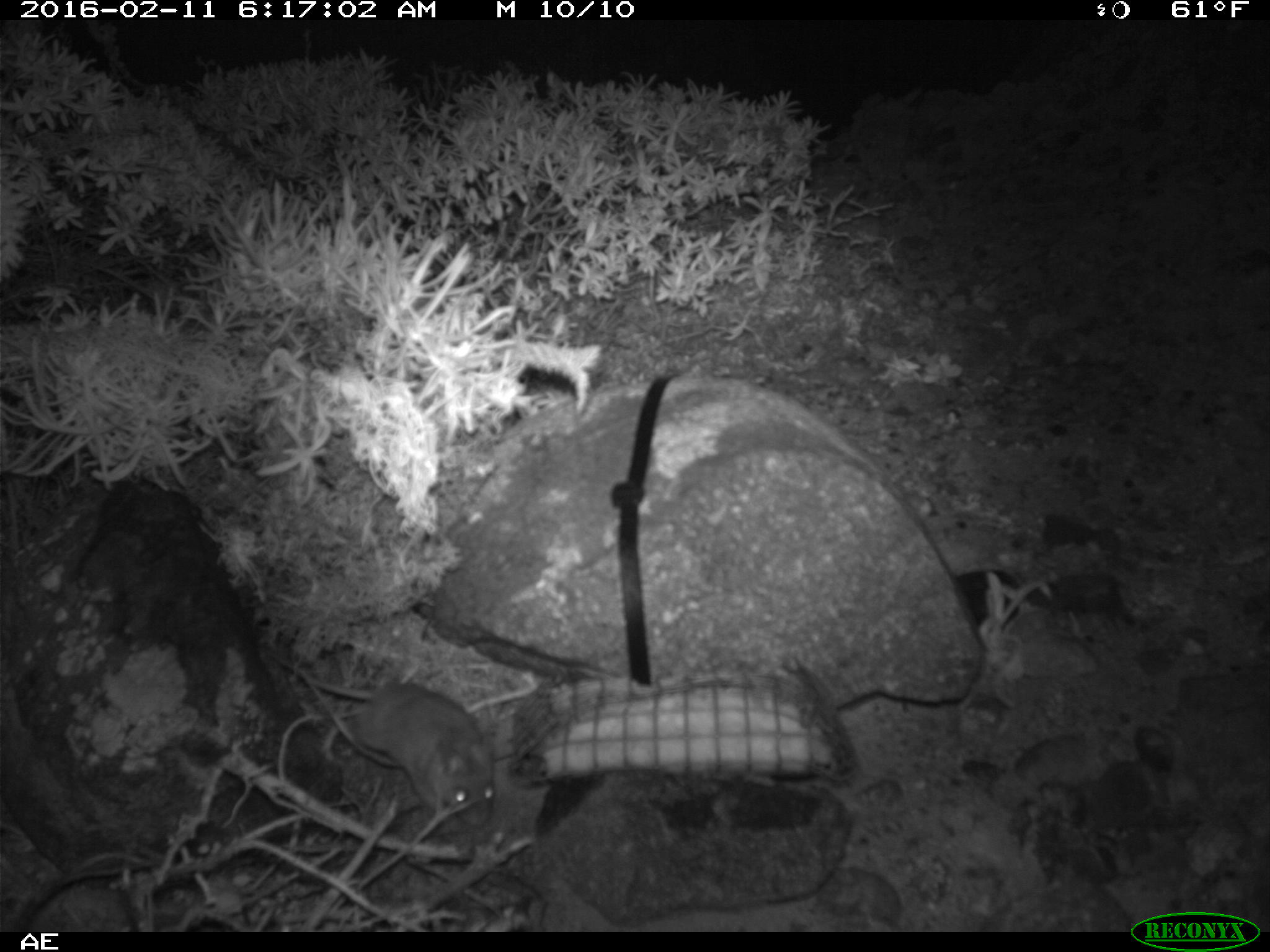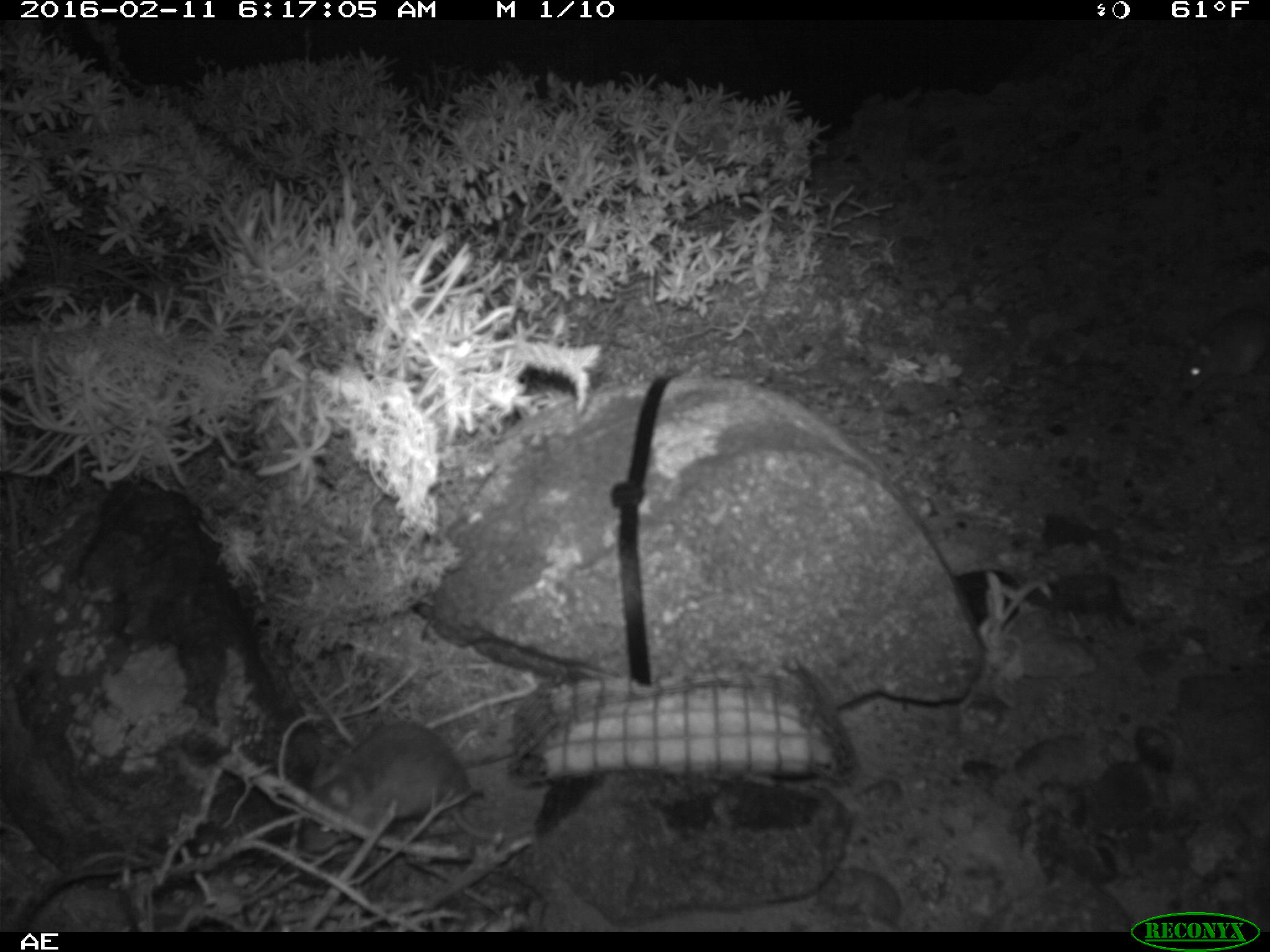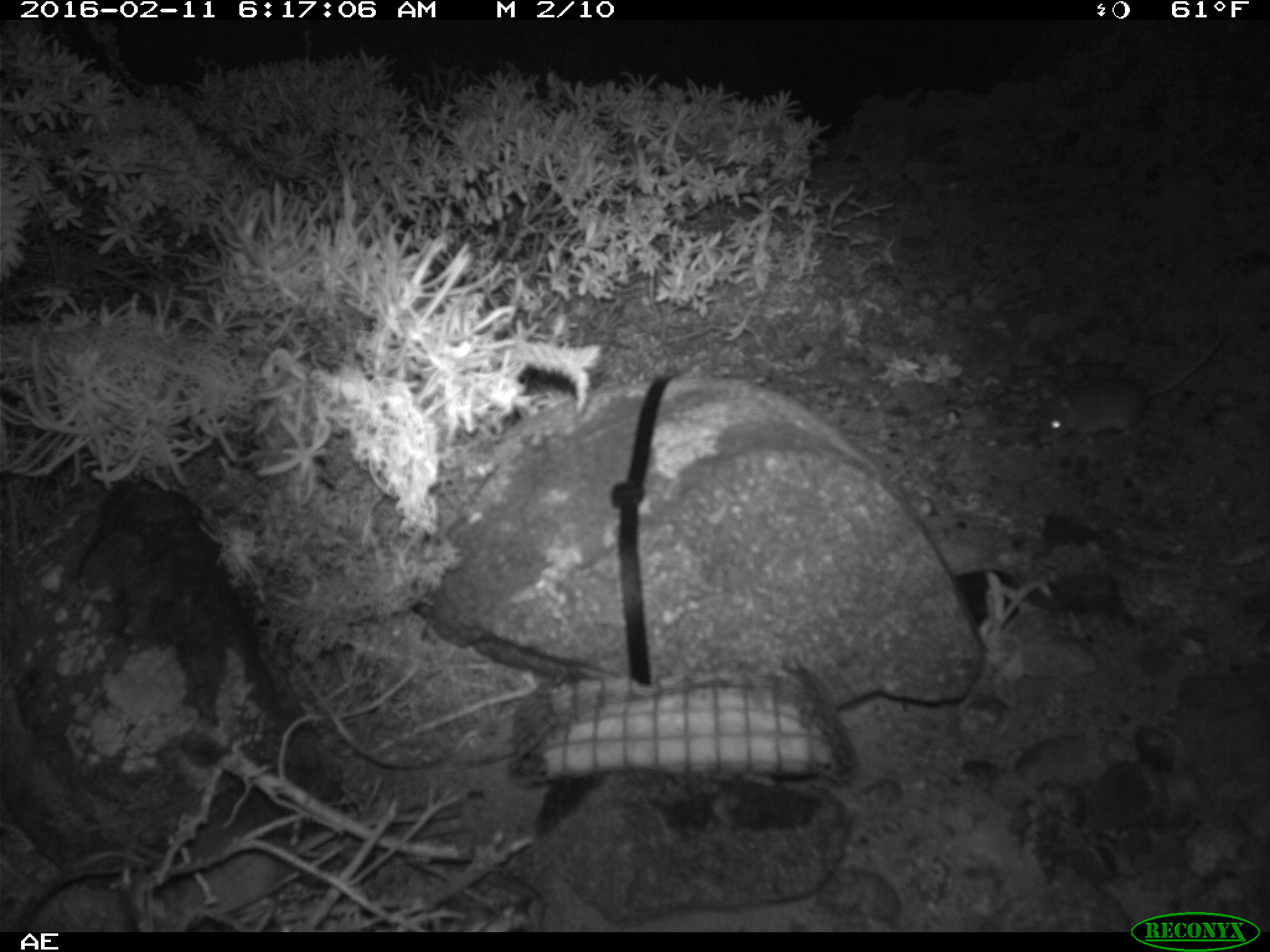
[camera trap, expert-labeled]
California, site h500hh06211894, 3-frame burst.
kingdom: Animalia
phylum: Chordata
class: Mammalia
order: Rodentia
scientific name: Rodentia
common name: rodent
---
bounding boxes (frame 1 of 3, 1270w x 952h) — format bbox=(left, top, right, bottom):
rodent: bbox=(305, 672, 494, 826)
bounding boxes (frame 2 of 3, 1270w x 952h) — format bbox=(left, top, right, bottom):
rodent: bbox=(298, 718, 533, 852); bbox=(1177, 303, 1269, 389)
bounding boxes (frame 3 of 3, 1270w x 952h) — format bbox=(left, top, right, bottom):
rodent: bbox=(1033, 320, 1233, 445)